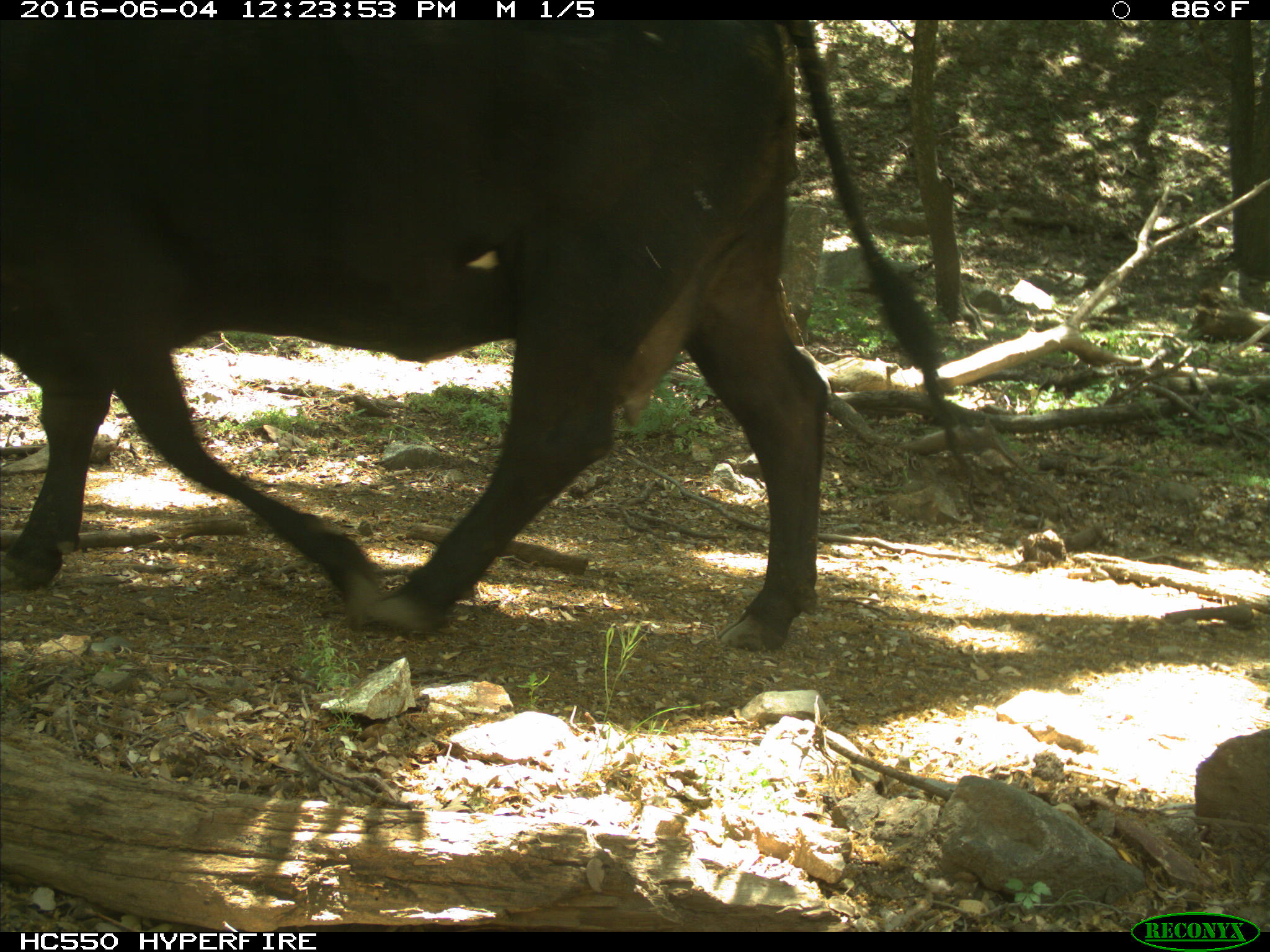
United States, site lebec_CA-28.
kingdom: Animalia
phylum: Chordata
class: Mammalia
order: Artiodactyla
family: Bovidae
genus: Bos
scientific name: Bos taurus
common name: domestic cow